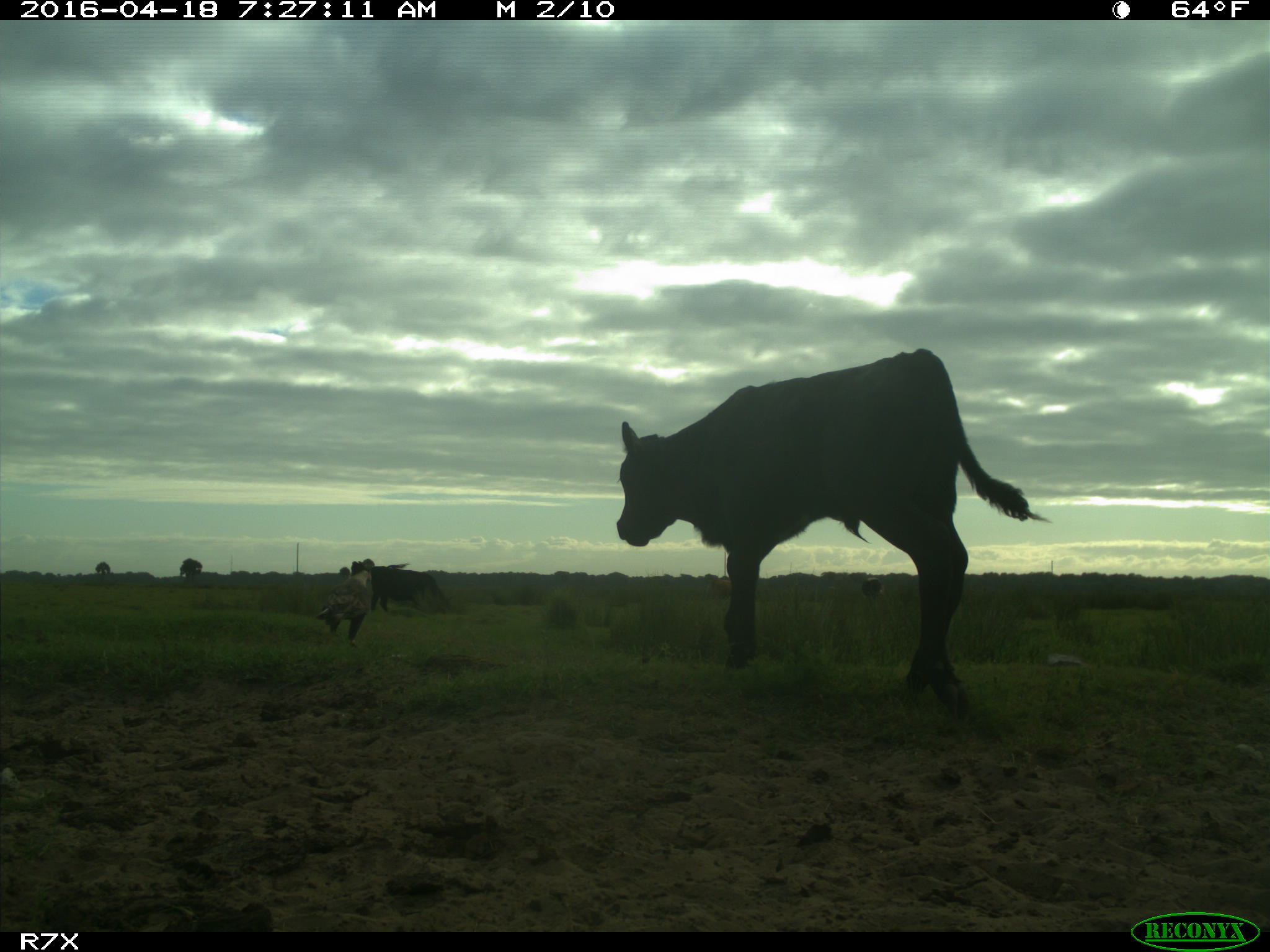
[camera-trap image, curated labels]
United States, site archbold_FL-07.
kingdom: Animalia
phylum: Chordata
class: Mammalia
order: Artiodactyla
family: Bovidae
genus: Bos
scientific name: Bos taurus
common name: domestic cow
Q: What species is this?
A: Bos taurus (domestic cow).